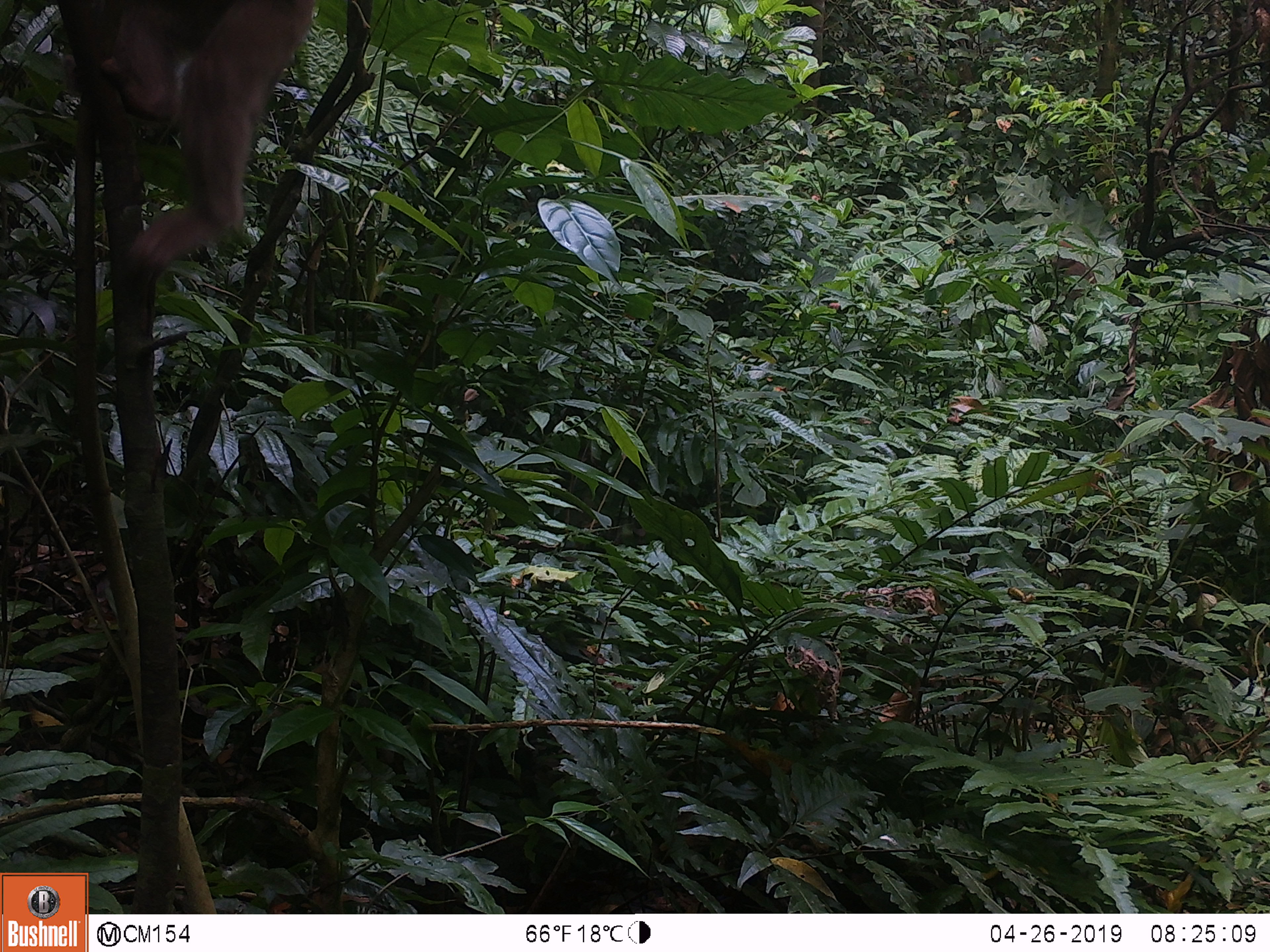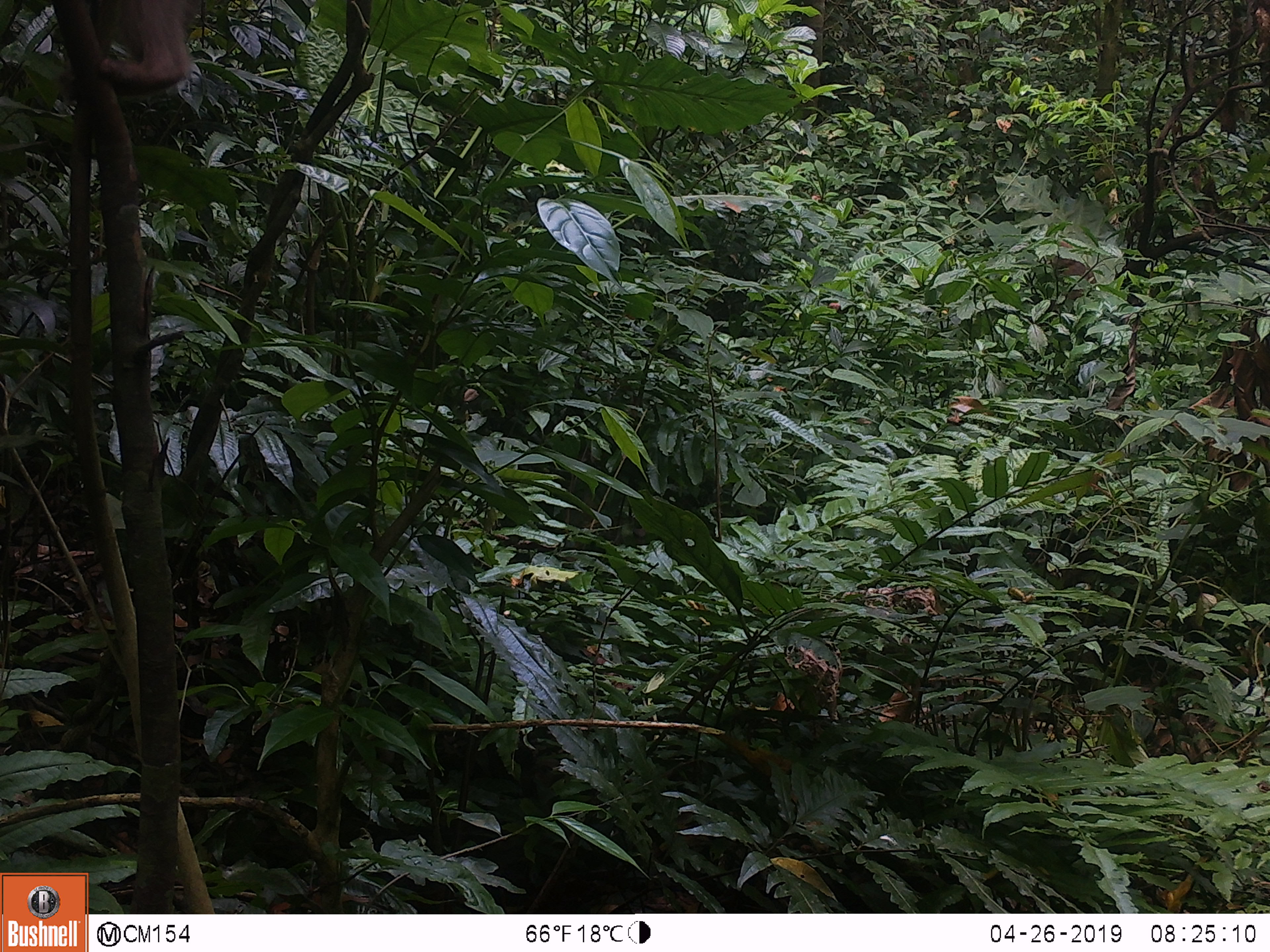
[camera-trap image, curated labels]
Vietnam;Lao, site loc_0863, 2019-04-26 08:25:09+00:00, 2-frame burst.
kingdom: Animalia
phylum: Chordata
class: Mammalia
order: Primates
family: Cercopithecidae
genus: Macaca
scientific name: Macaca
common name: macaque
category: macaque not stump tailed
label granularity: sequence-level